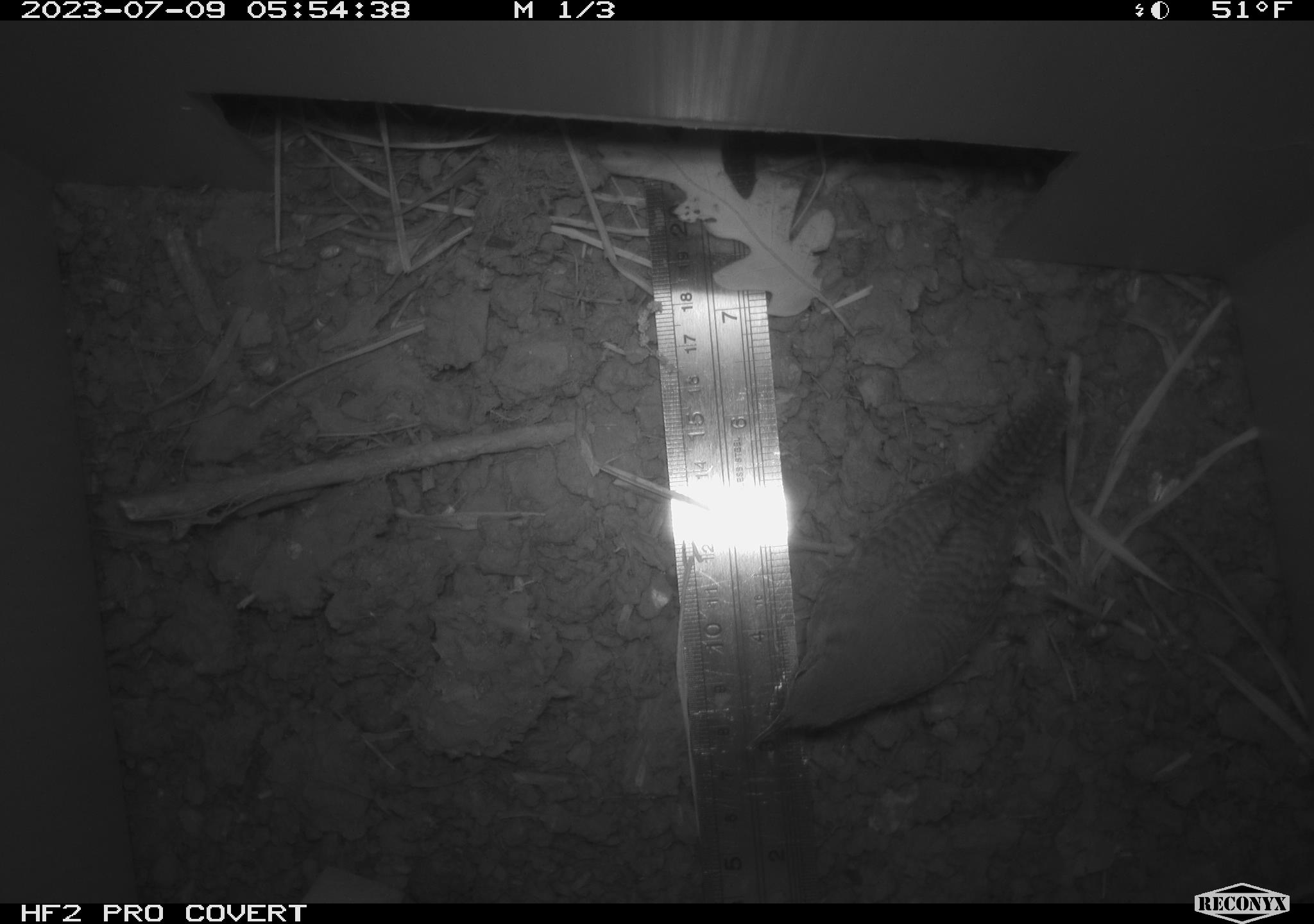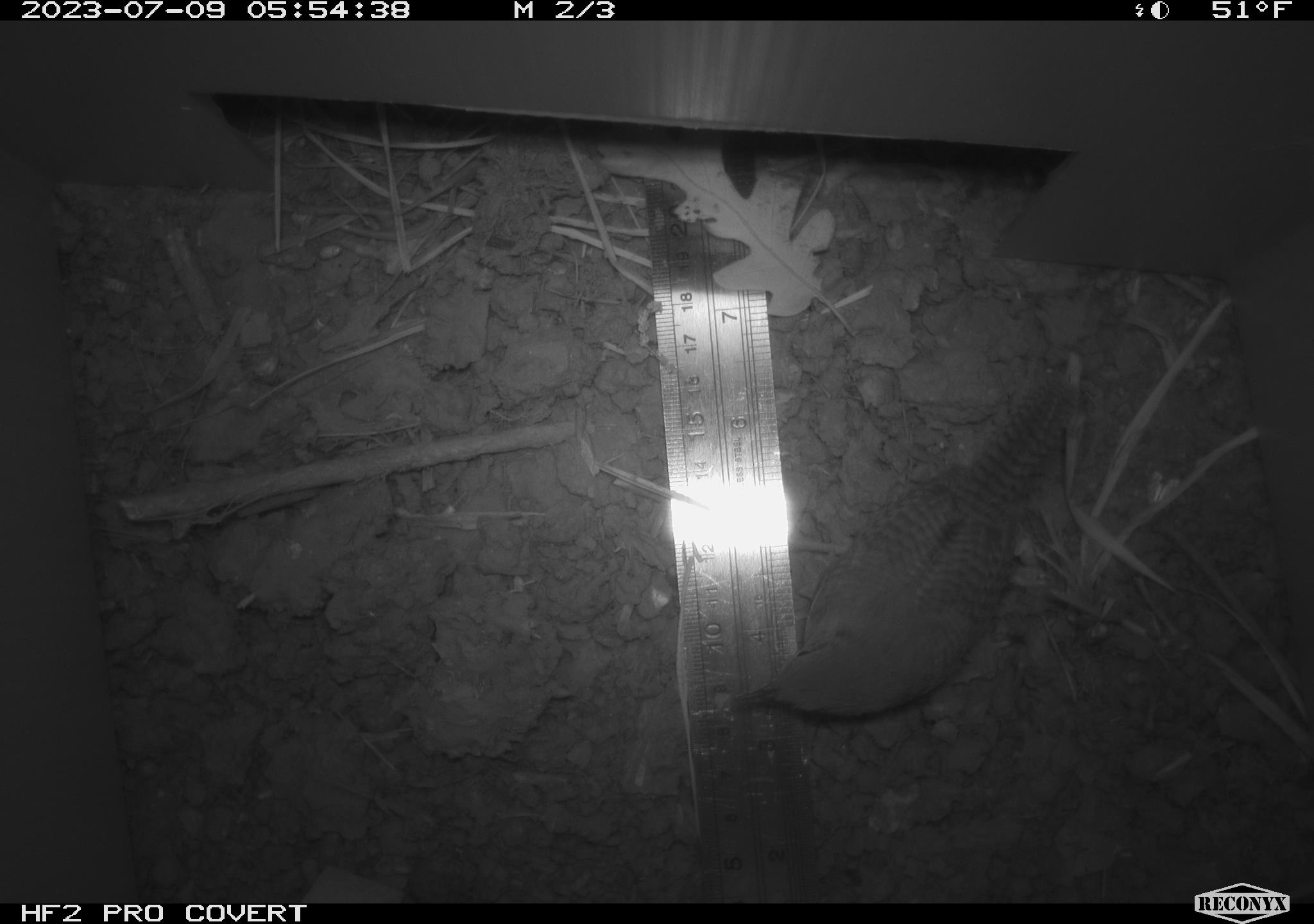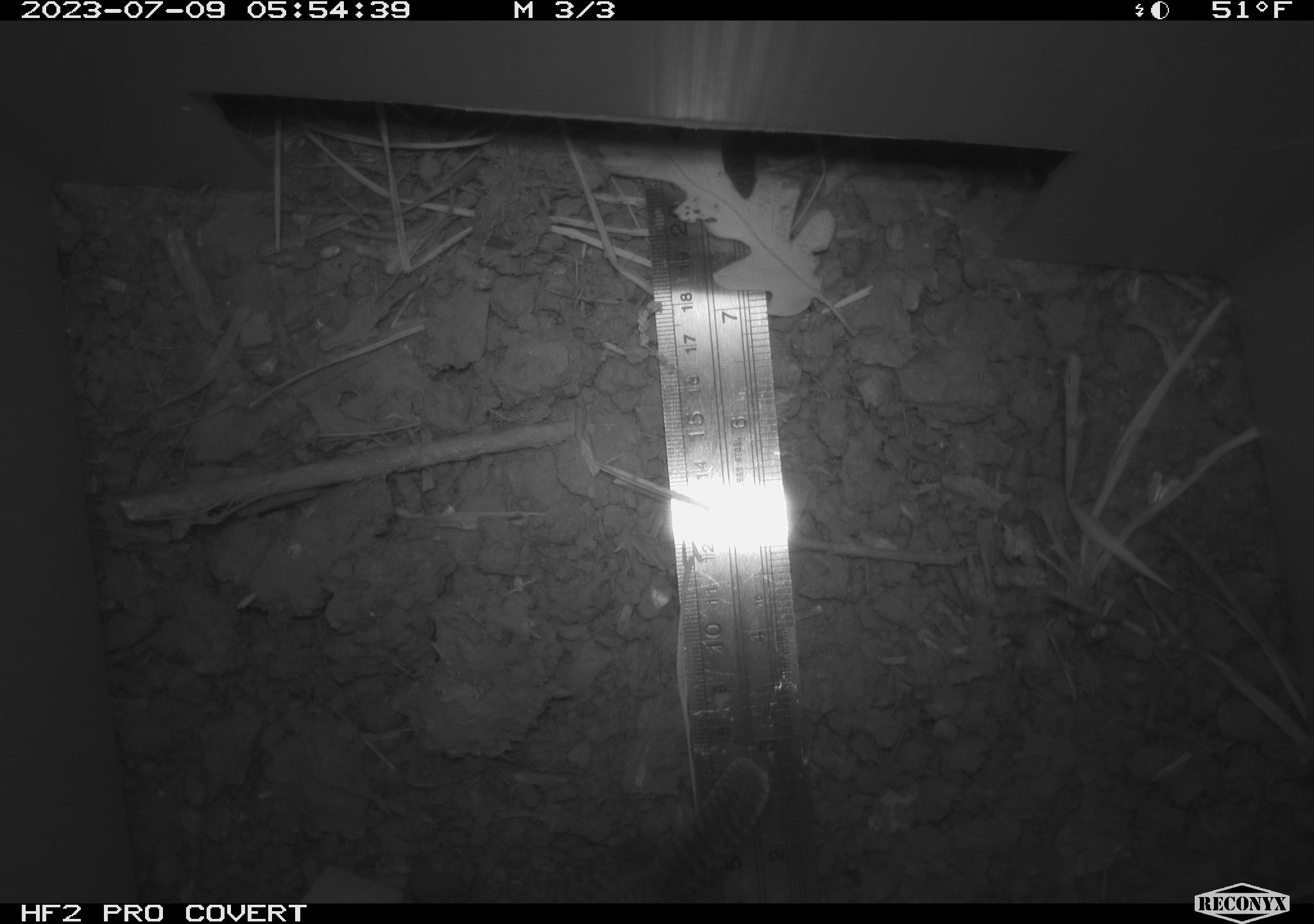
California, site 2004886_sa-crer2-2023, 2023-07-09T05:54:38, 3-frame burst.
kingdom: Animalia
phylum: Chordata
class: Aves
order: Passeriformes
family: Troglodytidae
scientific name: Troglodytidae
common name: wren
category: troglodytidae family